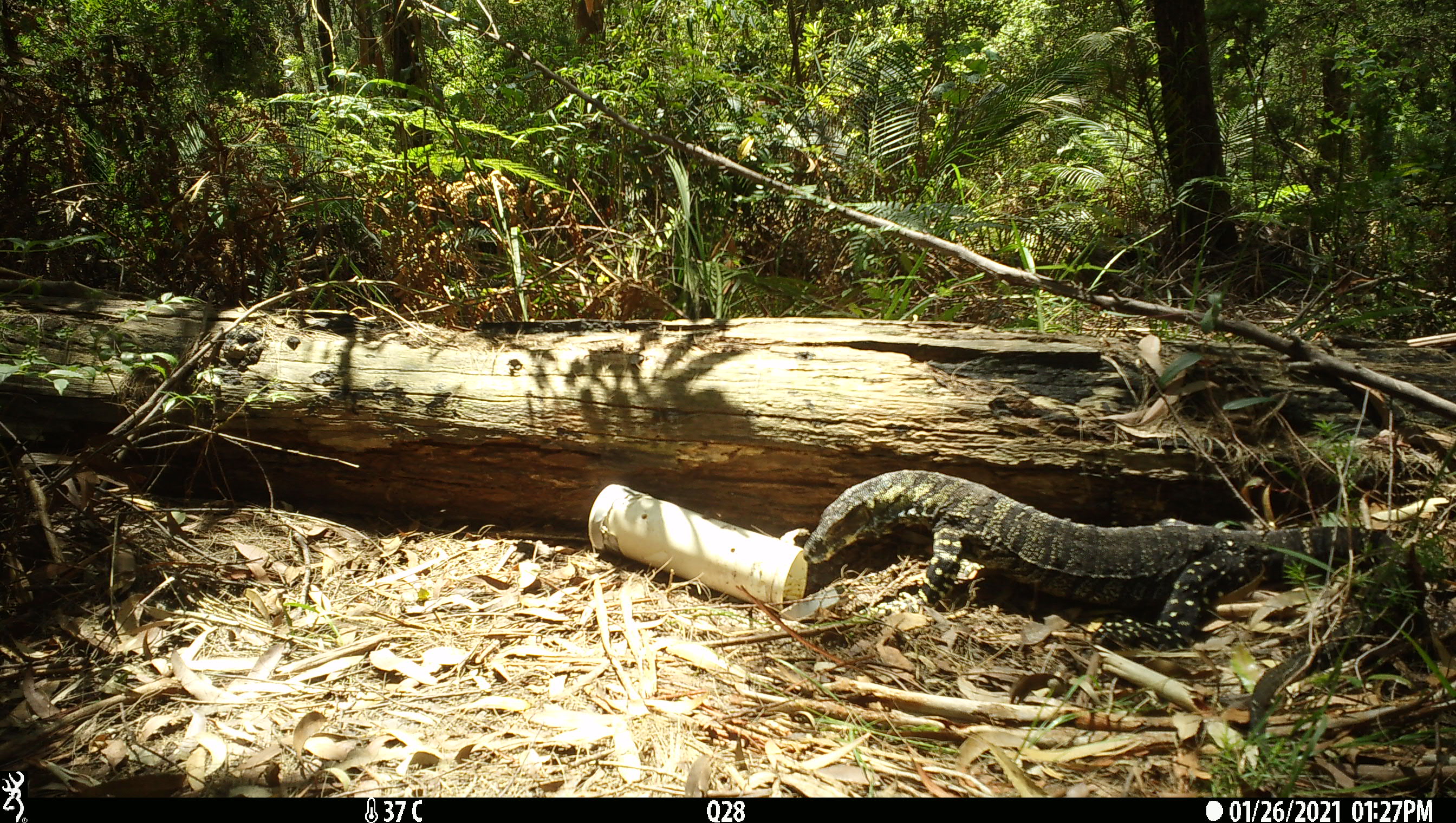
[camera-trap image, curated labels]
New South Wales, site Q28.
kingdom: Animalia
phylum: Chordata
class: Reptilia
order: Squamata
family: Varanidae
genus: Varanus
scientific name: Varanus varius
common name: lace monitor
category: goanna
Goanna (lace monitor) (Varanus varius).